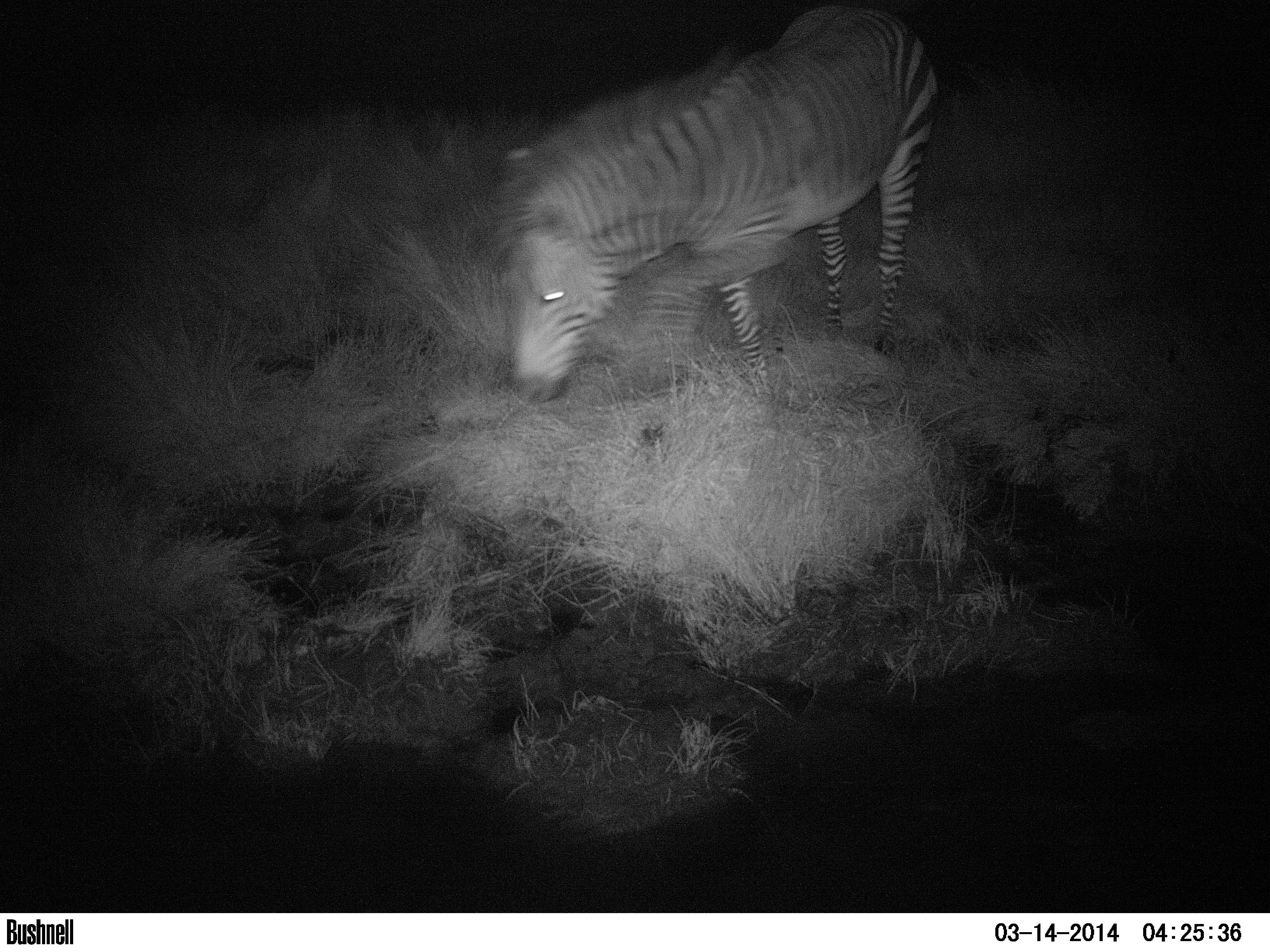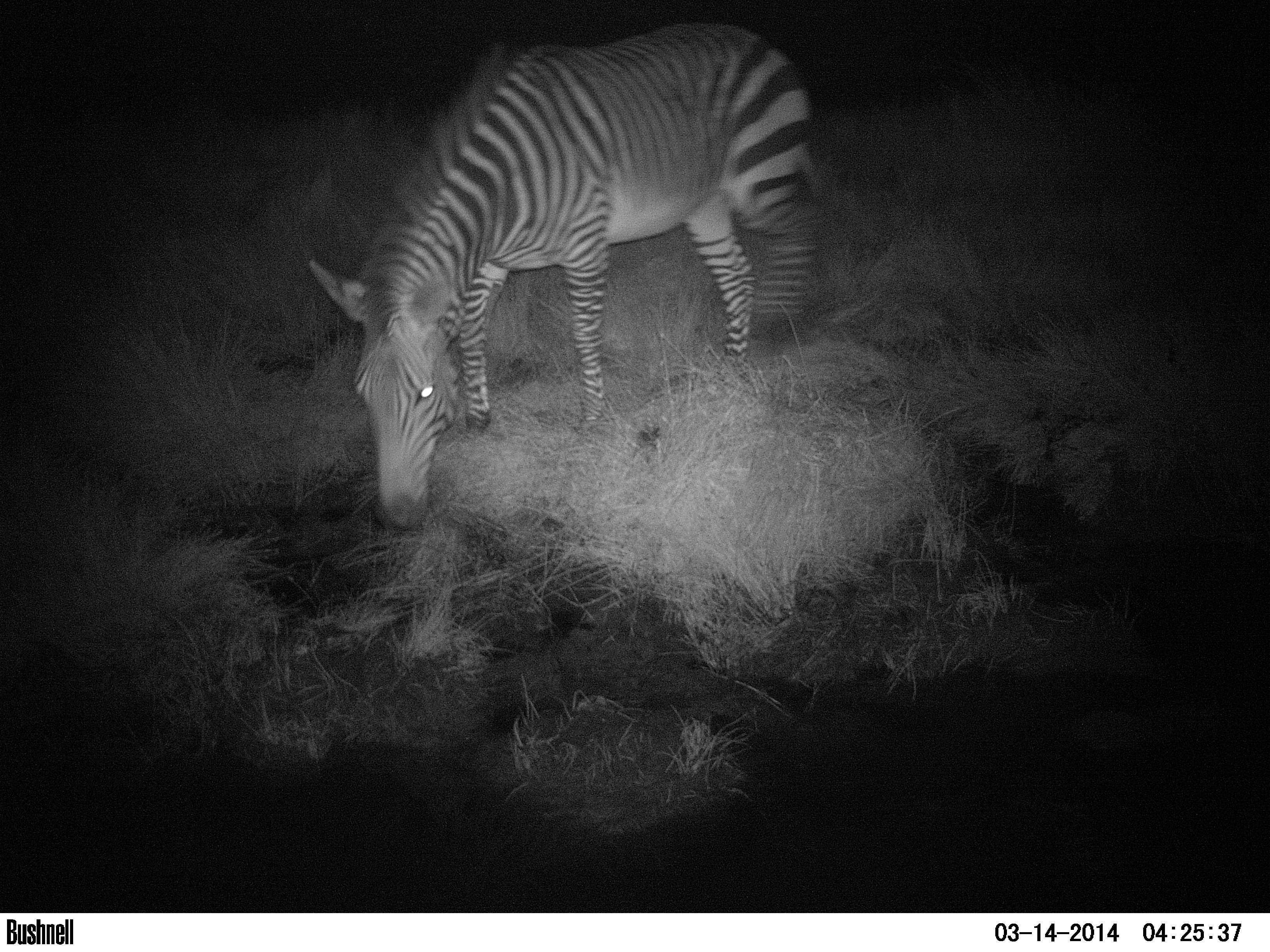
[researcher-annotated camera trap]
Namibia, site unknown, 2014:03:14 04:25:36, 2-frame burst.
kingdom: Animalia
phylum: Chordata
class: Mammalia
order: Perissodactyla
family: Equidae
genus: Equus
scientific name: Equus zebra hartmannae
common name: hartmann's mountain zebra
Equus zebra hartmannae (hartmann's mountain zebra).